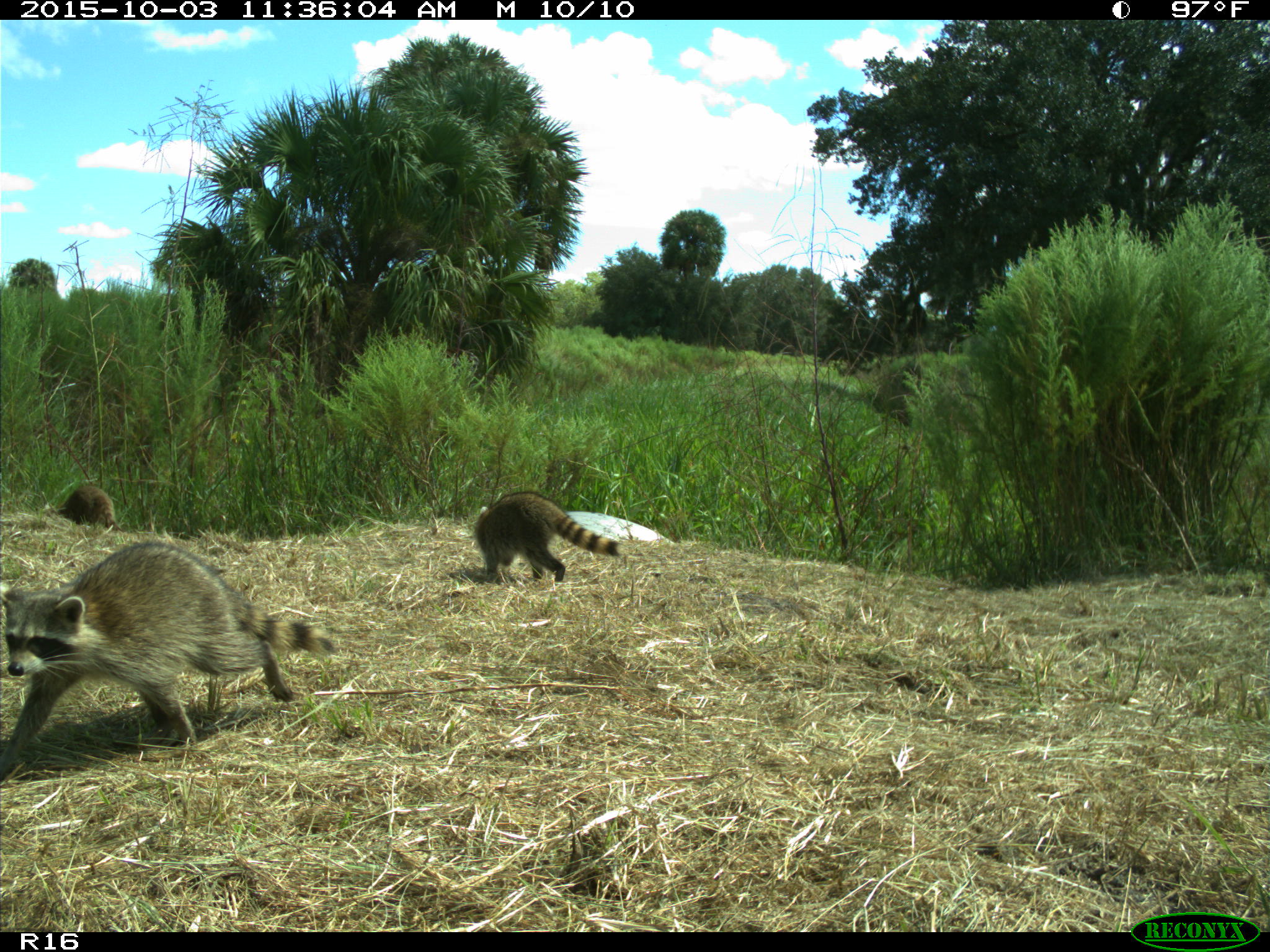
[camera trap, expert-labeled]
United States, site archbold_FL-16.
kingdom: Animalia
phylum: Chordata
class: Mammalia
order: Carnivora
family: Procyonidae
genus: Procyon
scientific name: Procyon lotor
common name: common raccoon